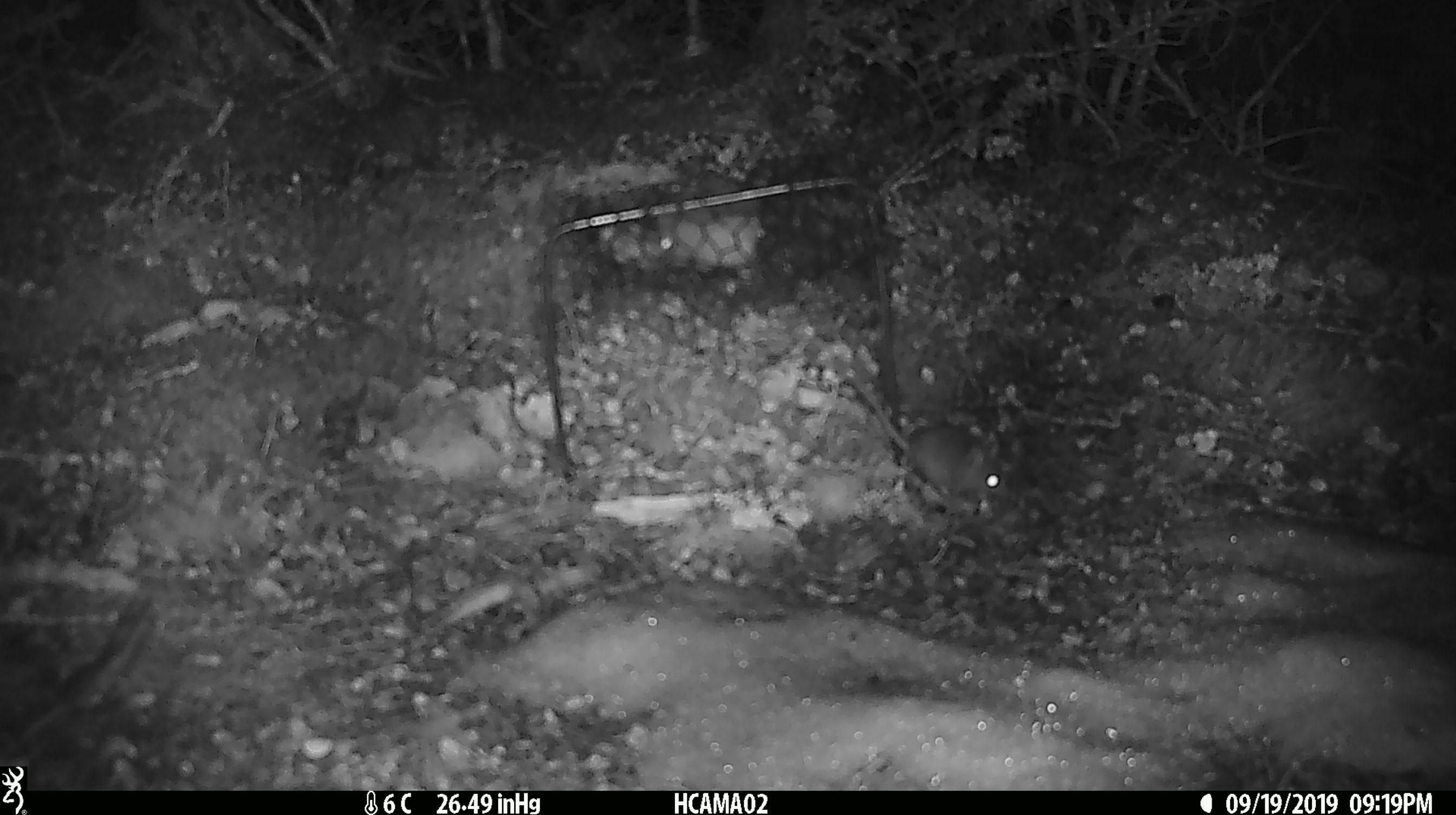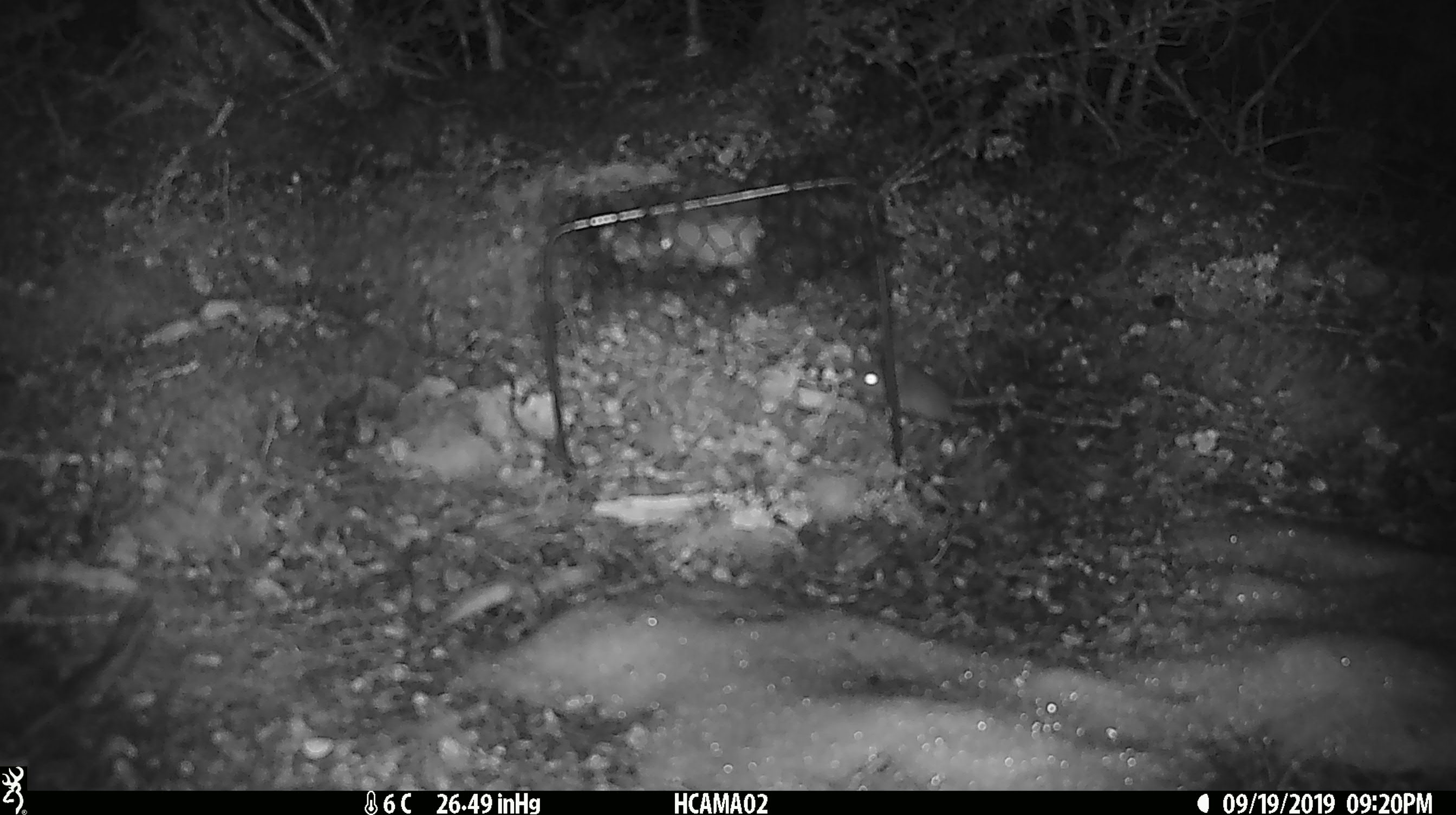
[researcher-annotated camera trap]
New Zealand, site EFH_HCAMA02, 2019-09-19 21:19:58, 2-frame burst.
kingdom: Animalia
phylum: Chordata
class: Mammalia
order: Rodentia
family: Muridae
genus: Mus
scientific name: Mus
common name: mouse